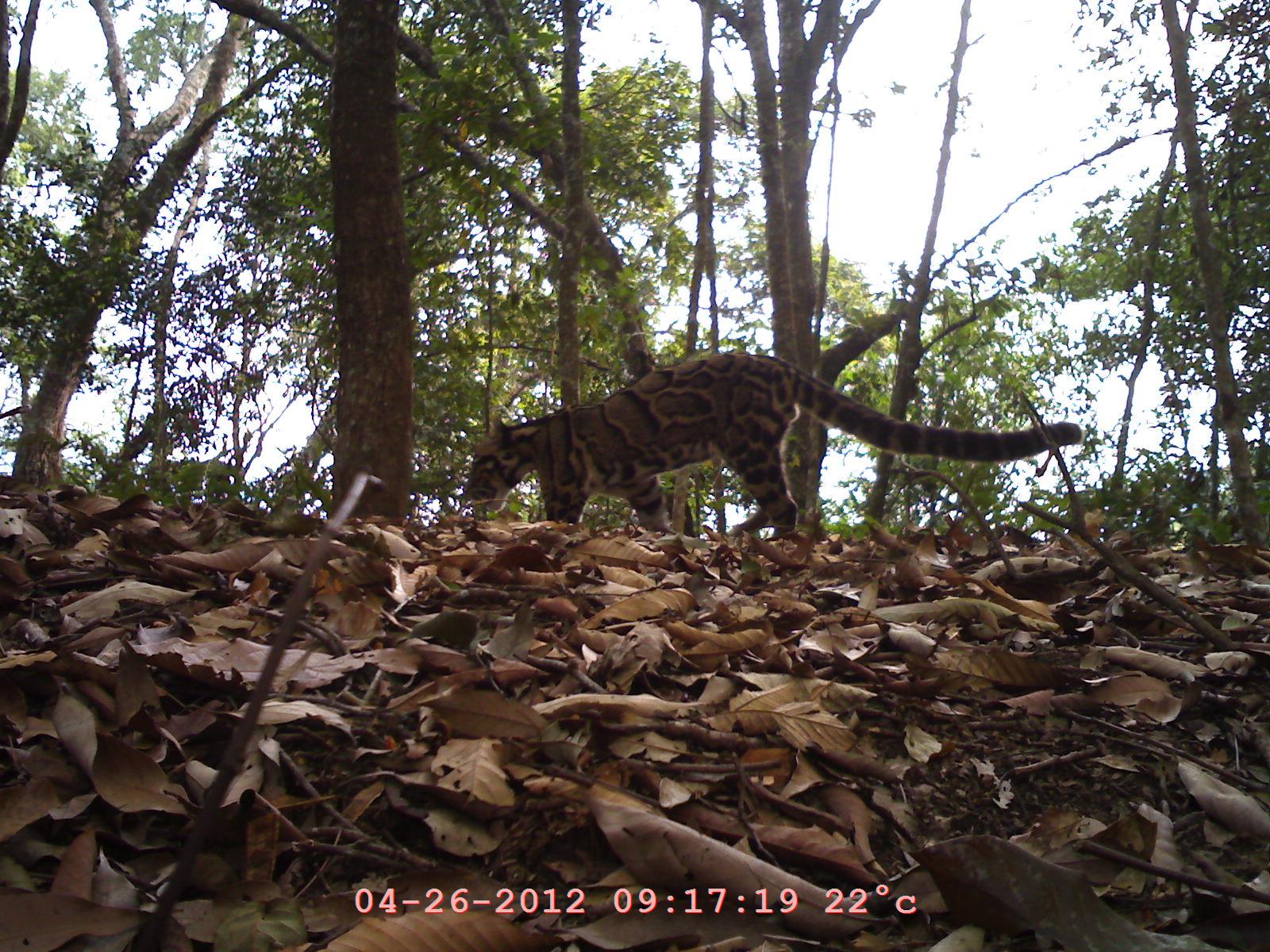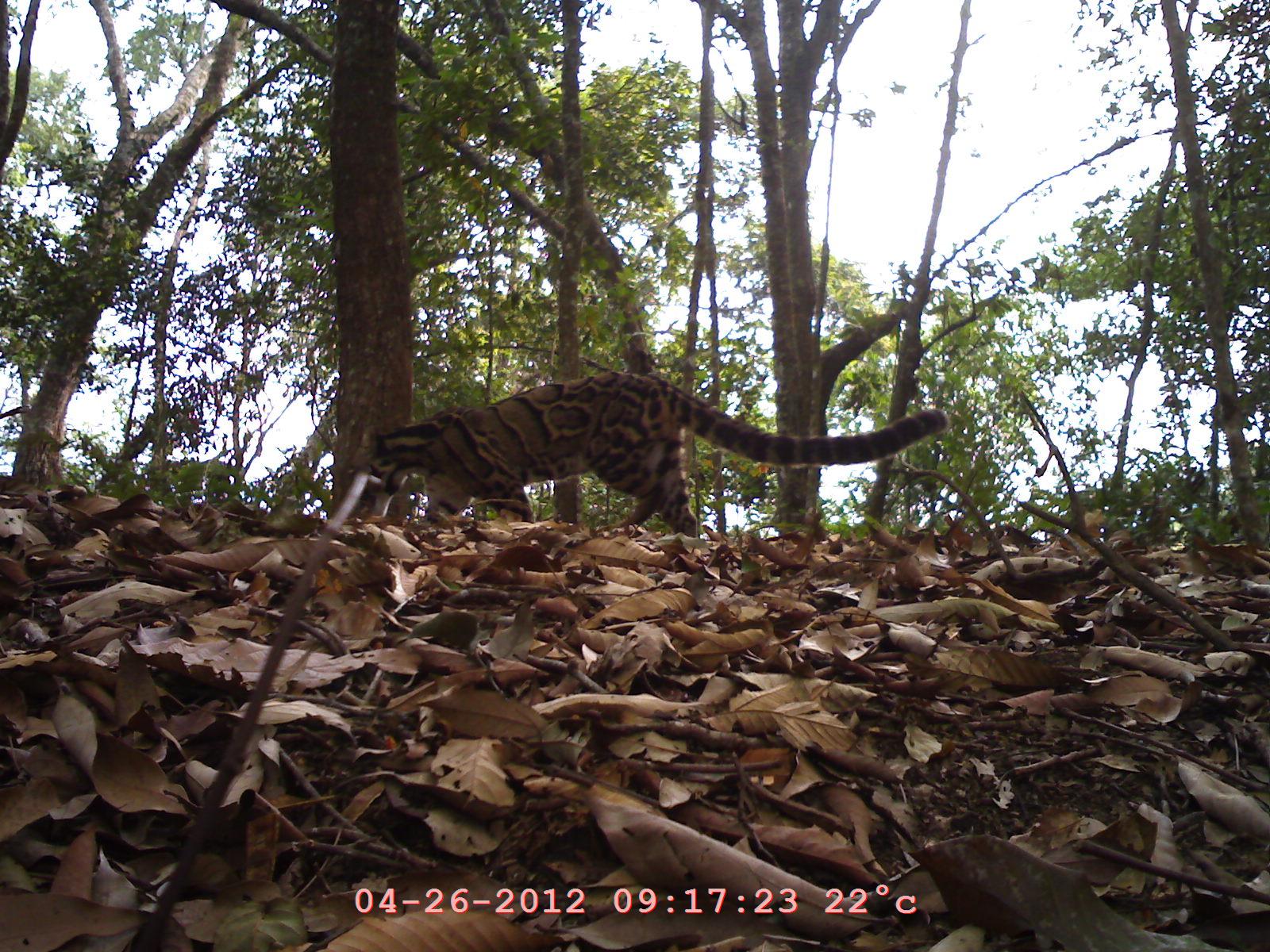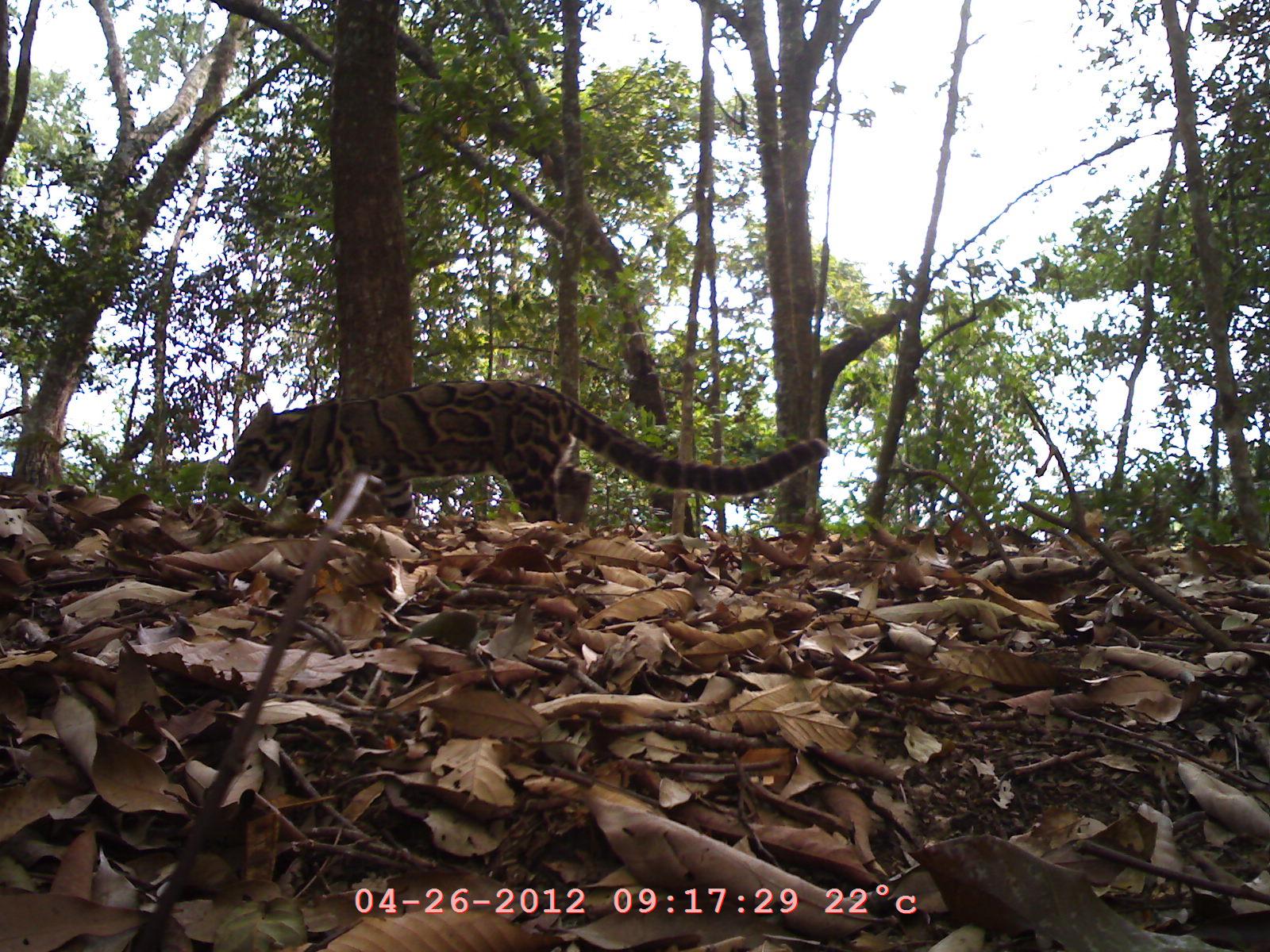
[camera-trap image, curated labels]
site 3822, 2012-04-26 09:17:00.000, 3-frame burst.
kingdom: Animalia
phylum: Chordata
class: Mammalia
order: Carnivora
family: Felidae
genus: Neofelis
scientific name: Neofelis nebulosa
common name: mainland clouded leopard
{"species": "Neofelis nebulosa (mainland clouded leopard)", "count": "1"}